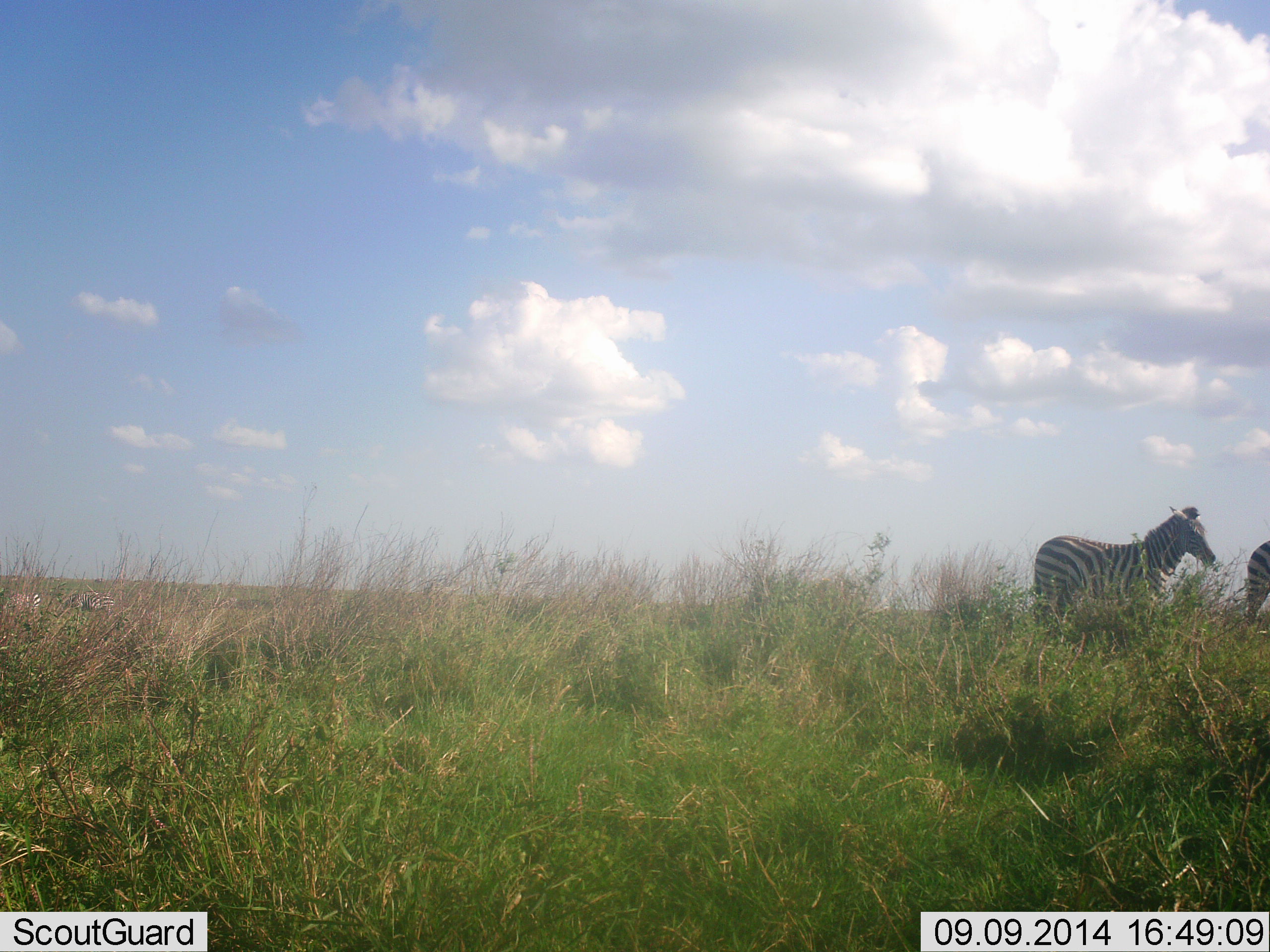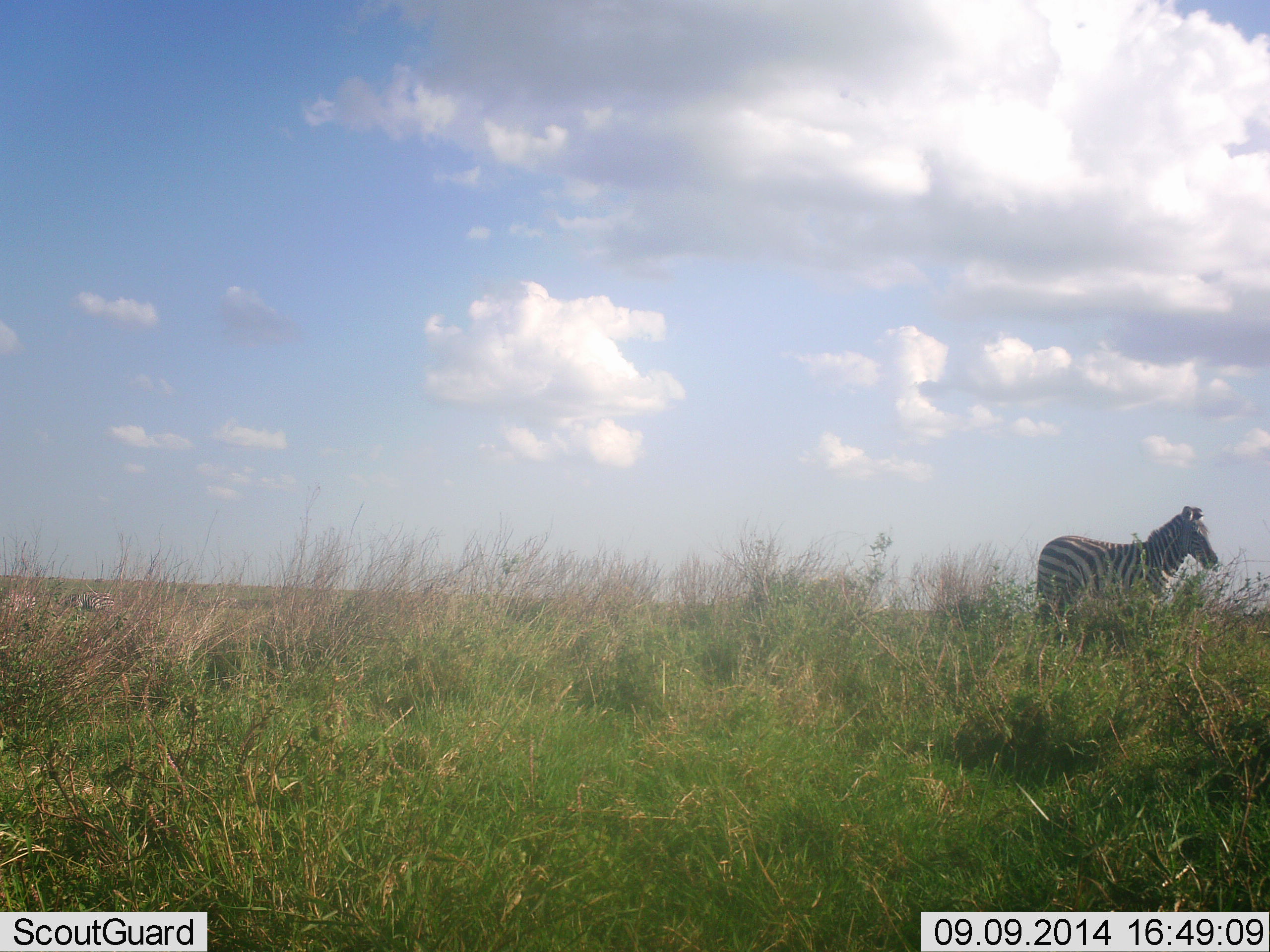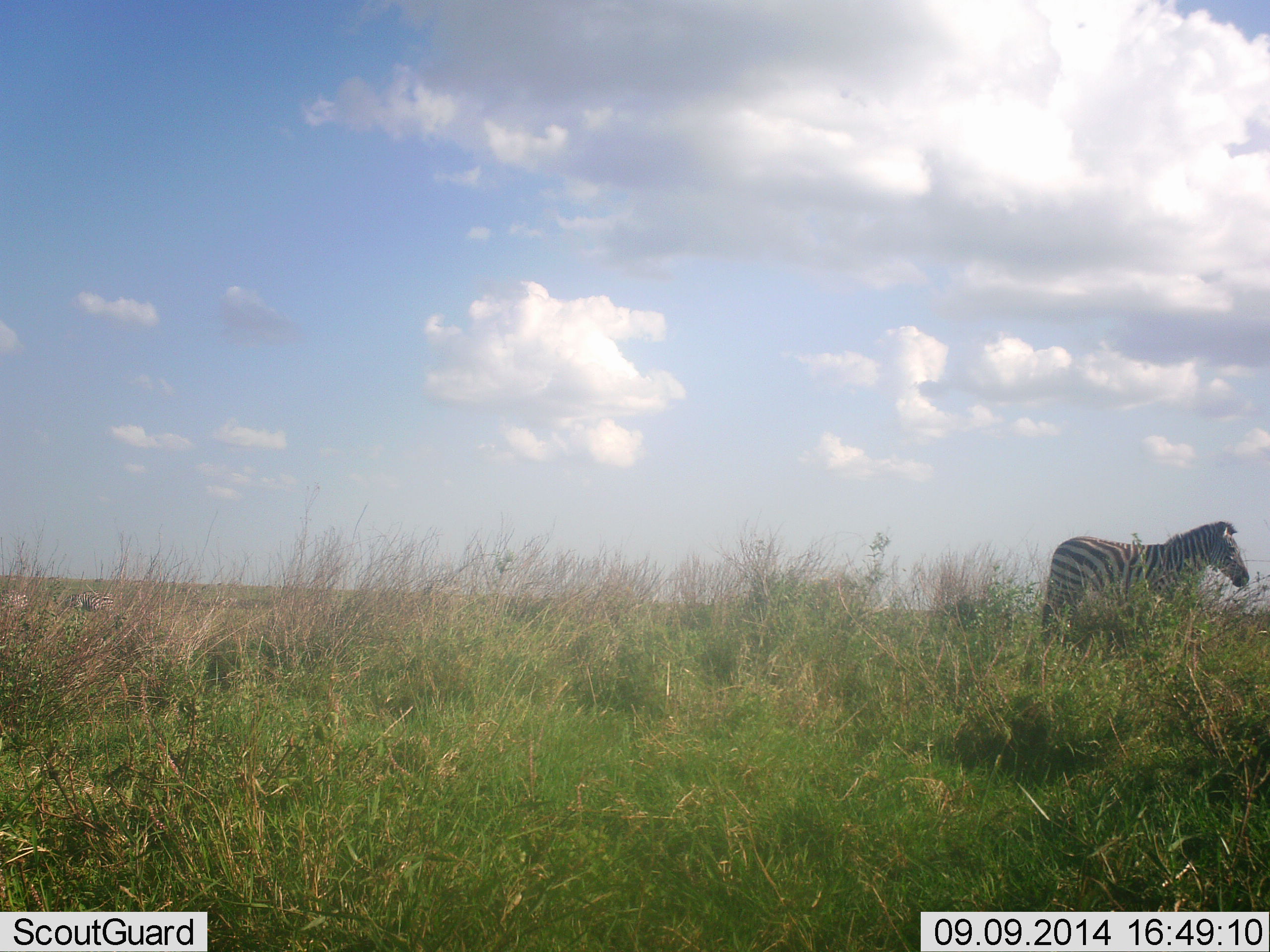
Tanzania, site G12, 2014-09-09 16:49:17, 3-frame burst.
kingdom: Animalia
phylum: Chordata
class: Mammalia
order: Perissodactyla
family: Equidae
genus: Equus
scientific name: Equus quagga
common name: plains zebra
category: zebra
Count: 2.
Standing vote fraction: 60%.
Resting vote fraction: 0%.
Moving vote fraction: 70%.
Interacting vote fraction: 0%.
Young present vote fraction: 0%.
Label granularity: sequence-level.